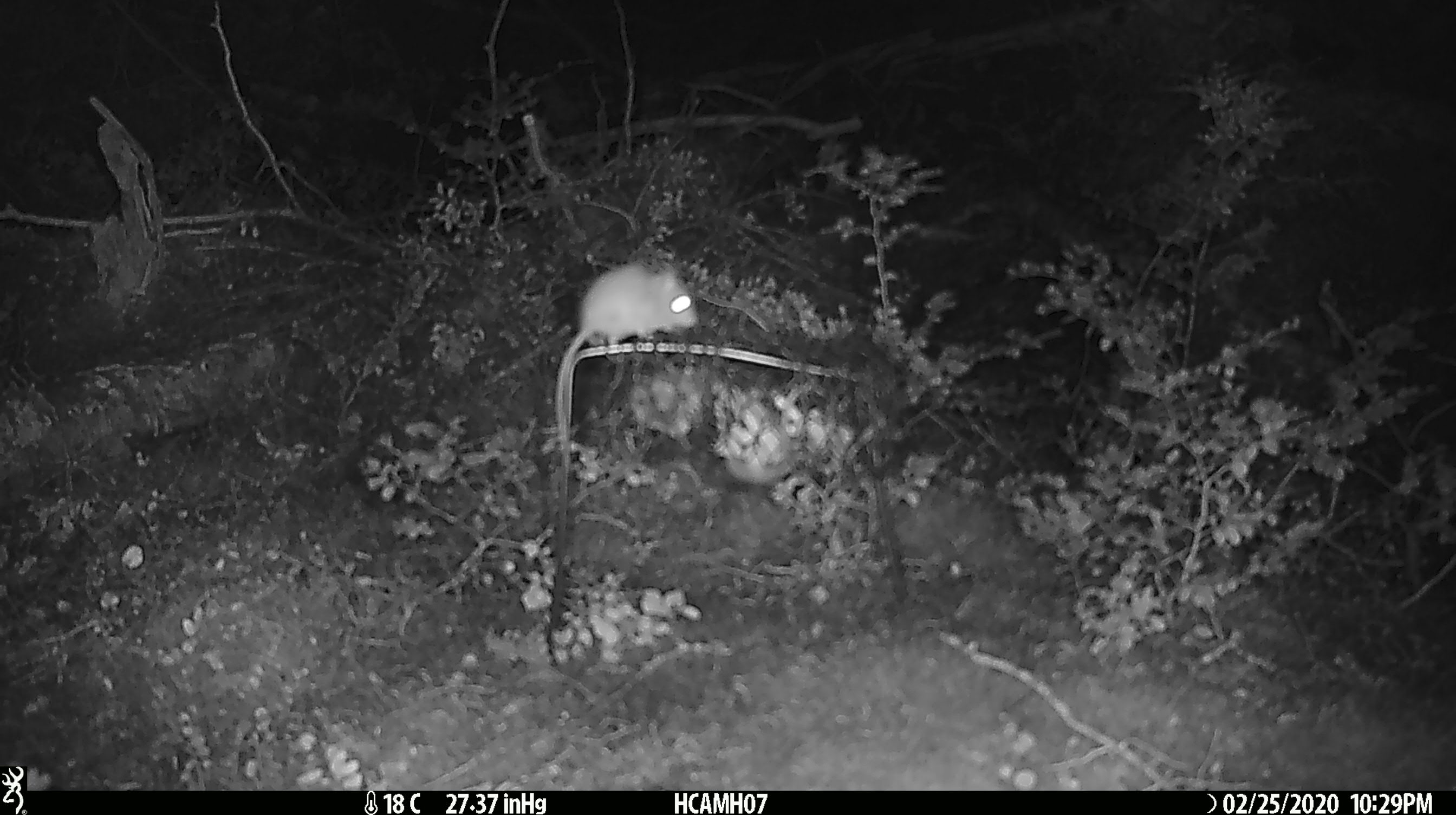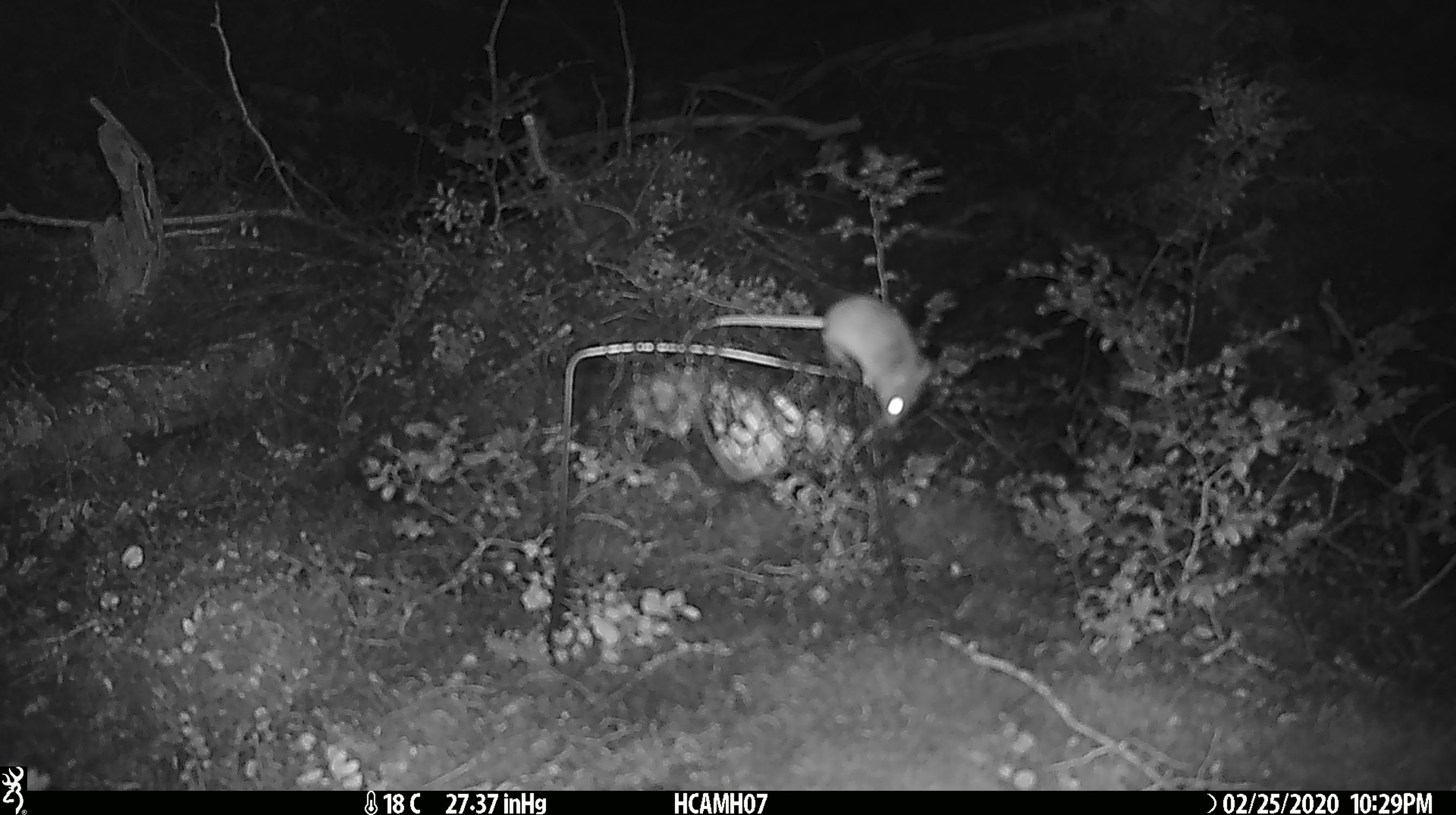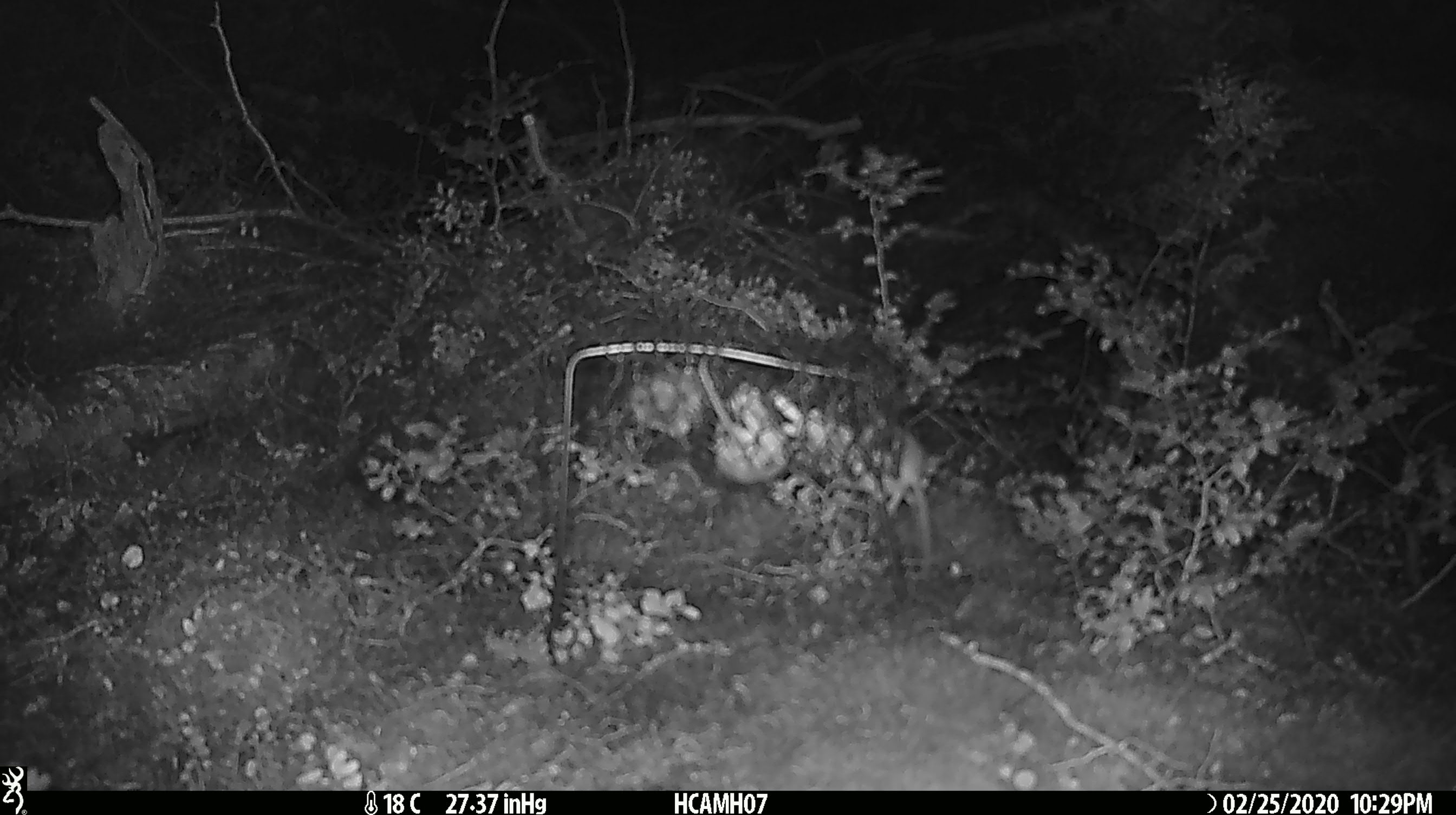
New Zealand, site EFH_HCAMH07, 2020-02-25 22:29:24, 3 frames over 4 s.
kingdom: Animalia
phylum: Chordata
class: Mammalia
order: Rodentia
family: Muridae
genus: Mus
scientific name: Mus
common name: mouse